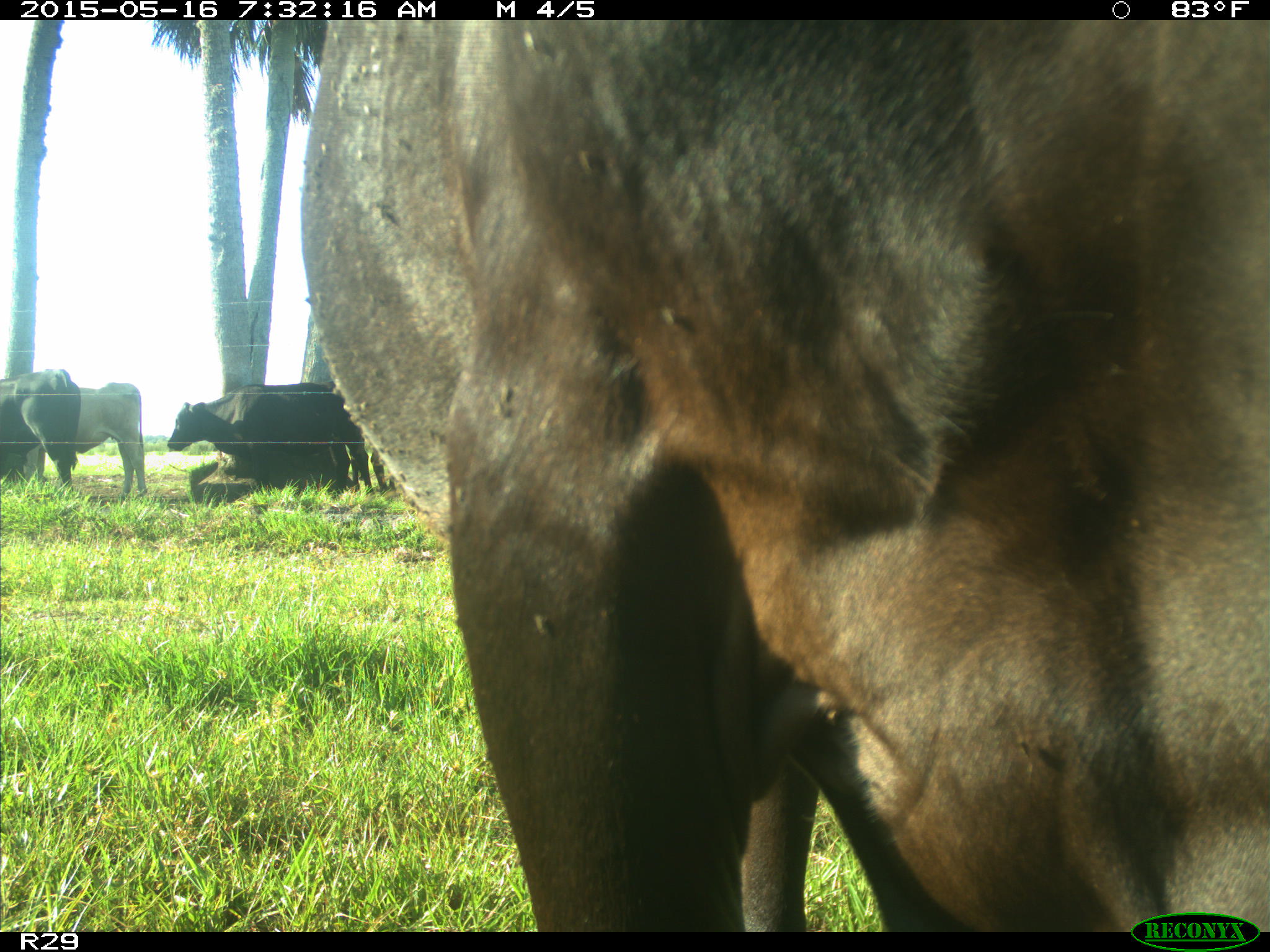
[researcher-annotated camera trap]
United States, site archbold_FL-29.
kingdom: Animalia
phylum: Chordata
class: Mammalia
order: Artiodactyla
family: Bovidae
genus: Bos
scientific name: Bos taurus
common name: domestic cow